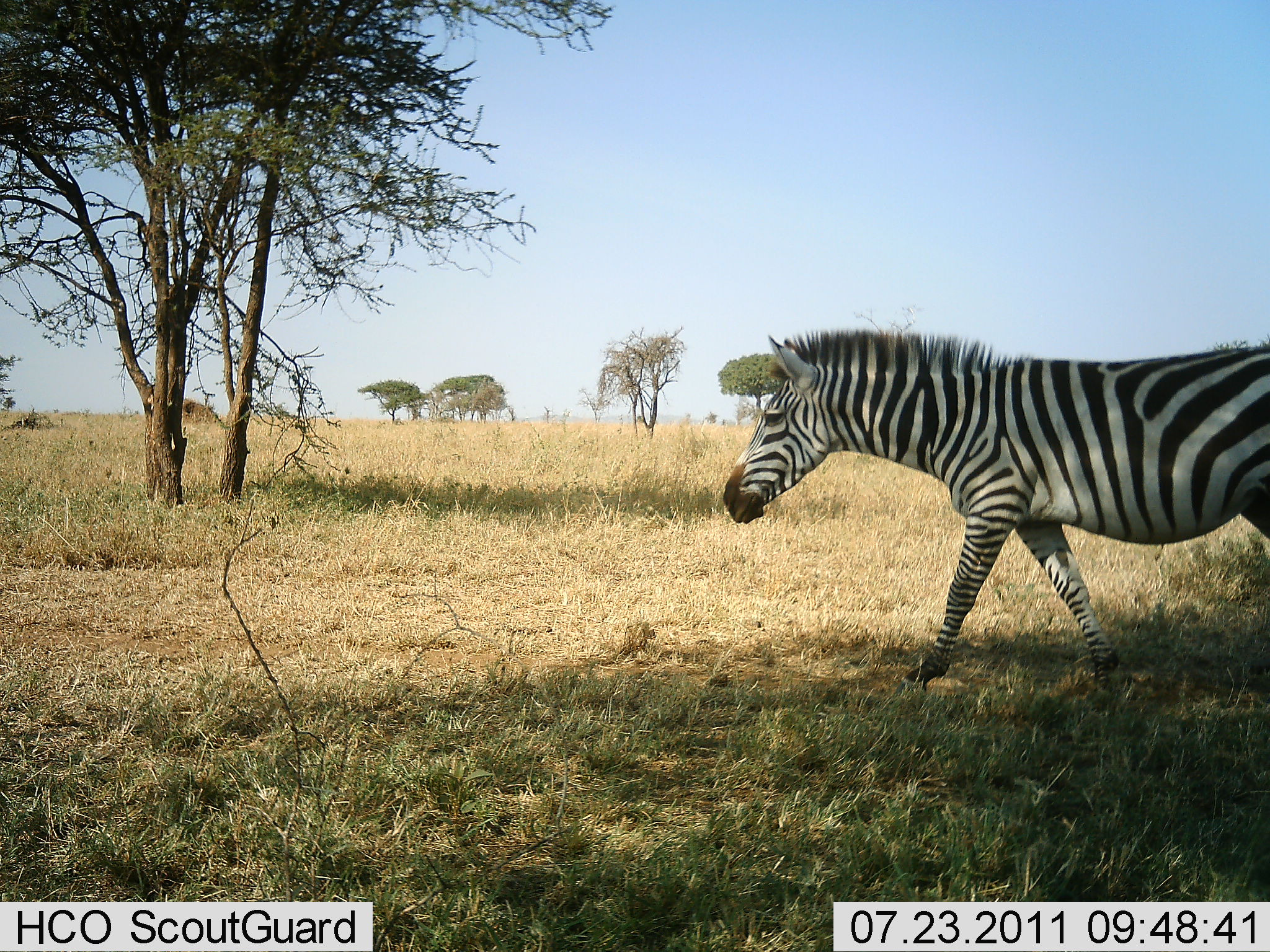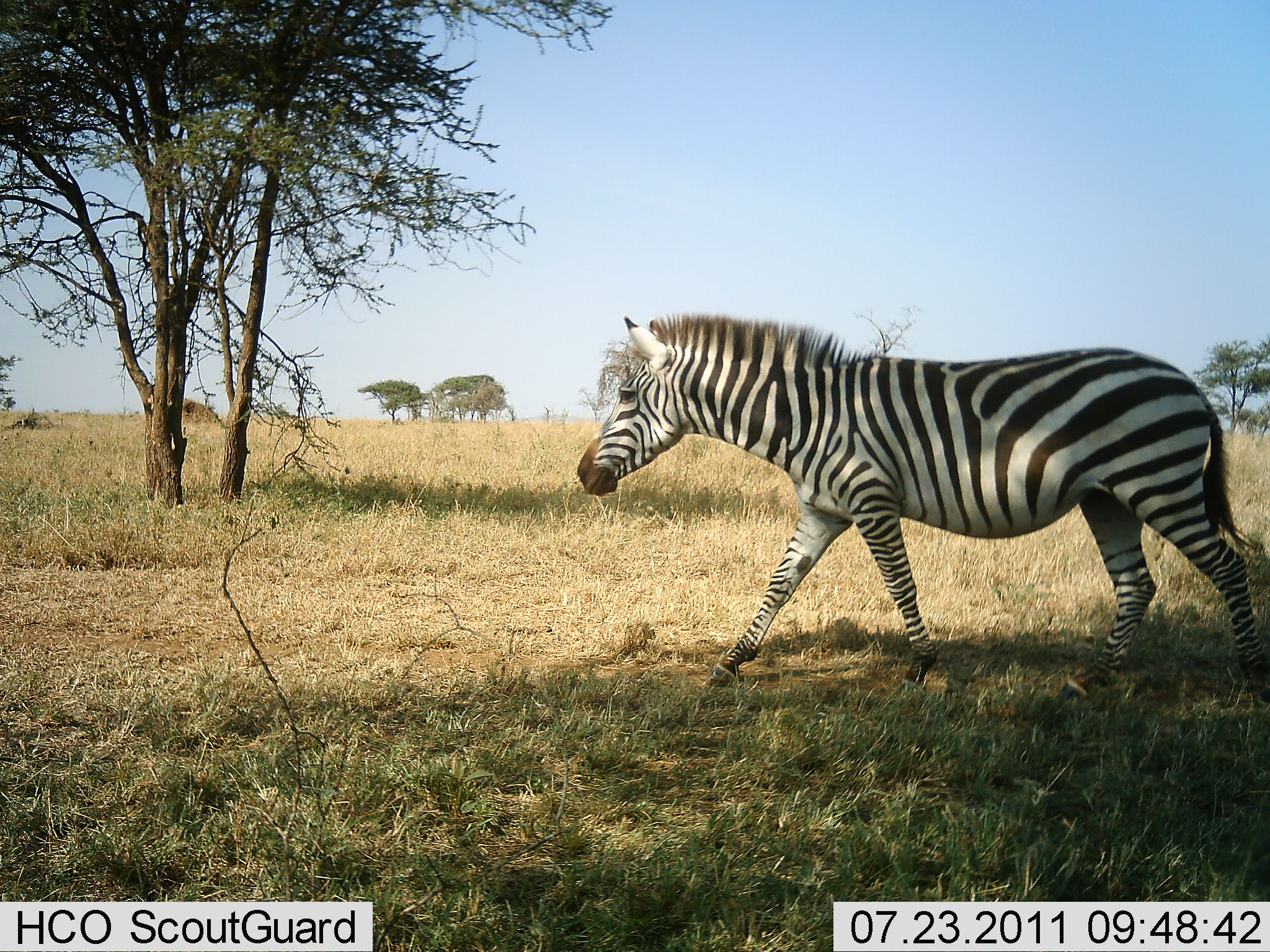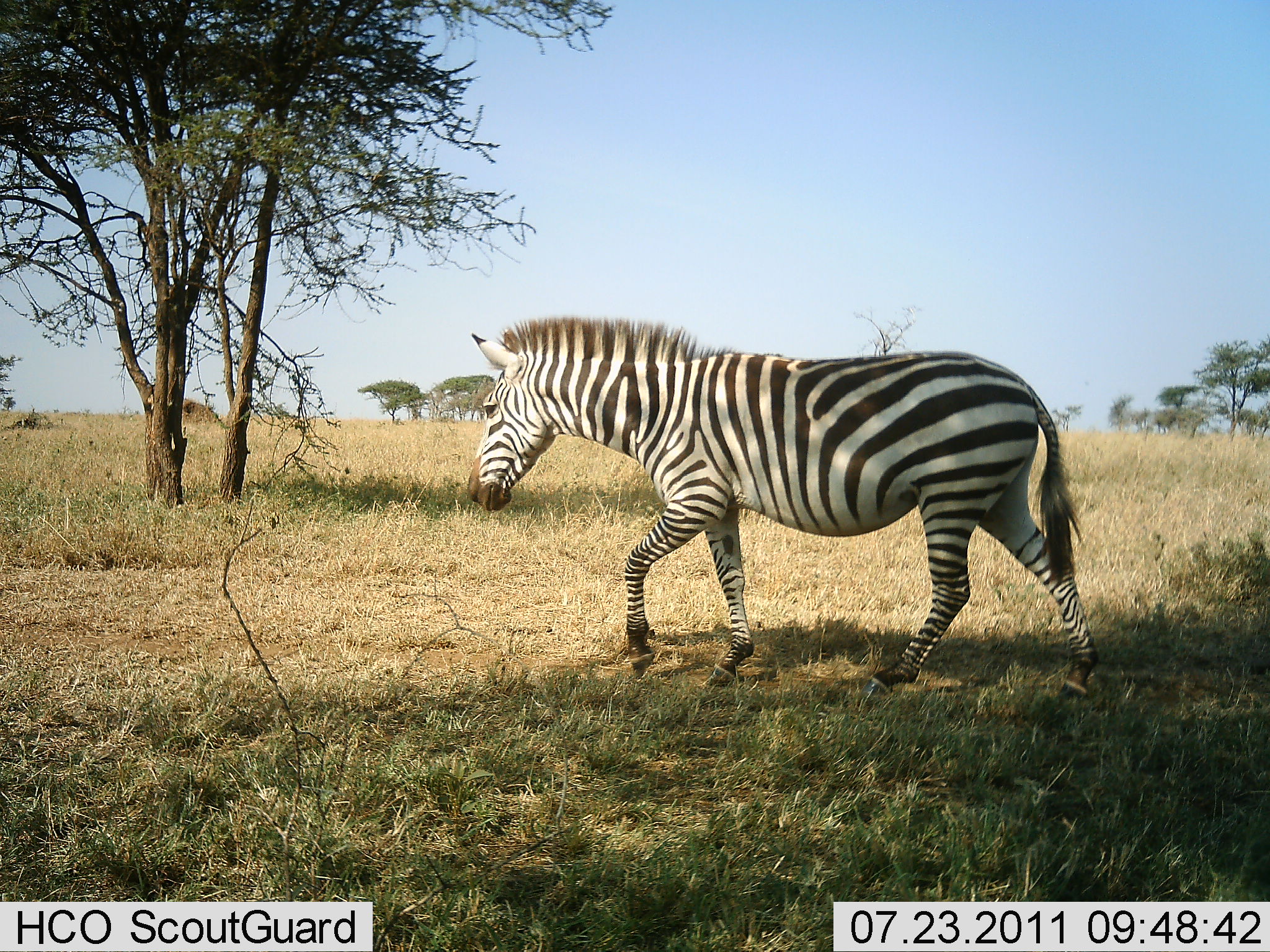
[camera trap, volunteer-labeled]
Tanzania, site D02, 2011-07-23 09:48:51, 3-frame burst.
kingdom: Animalia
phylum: Chordata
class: Mammalia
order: Perissodactyla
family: Equidae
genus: Equus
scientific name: Equus quagga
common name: plains zebra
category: zebra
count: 1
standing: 0%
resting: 0%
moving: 100%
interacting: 0%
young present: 0%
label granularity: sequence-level